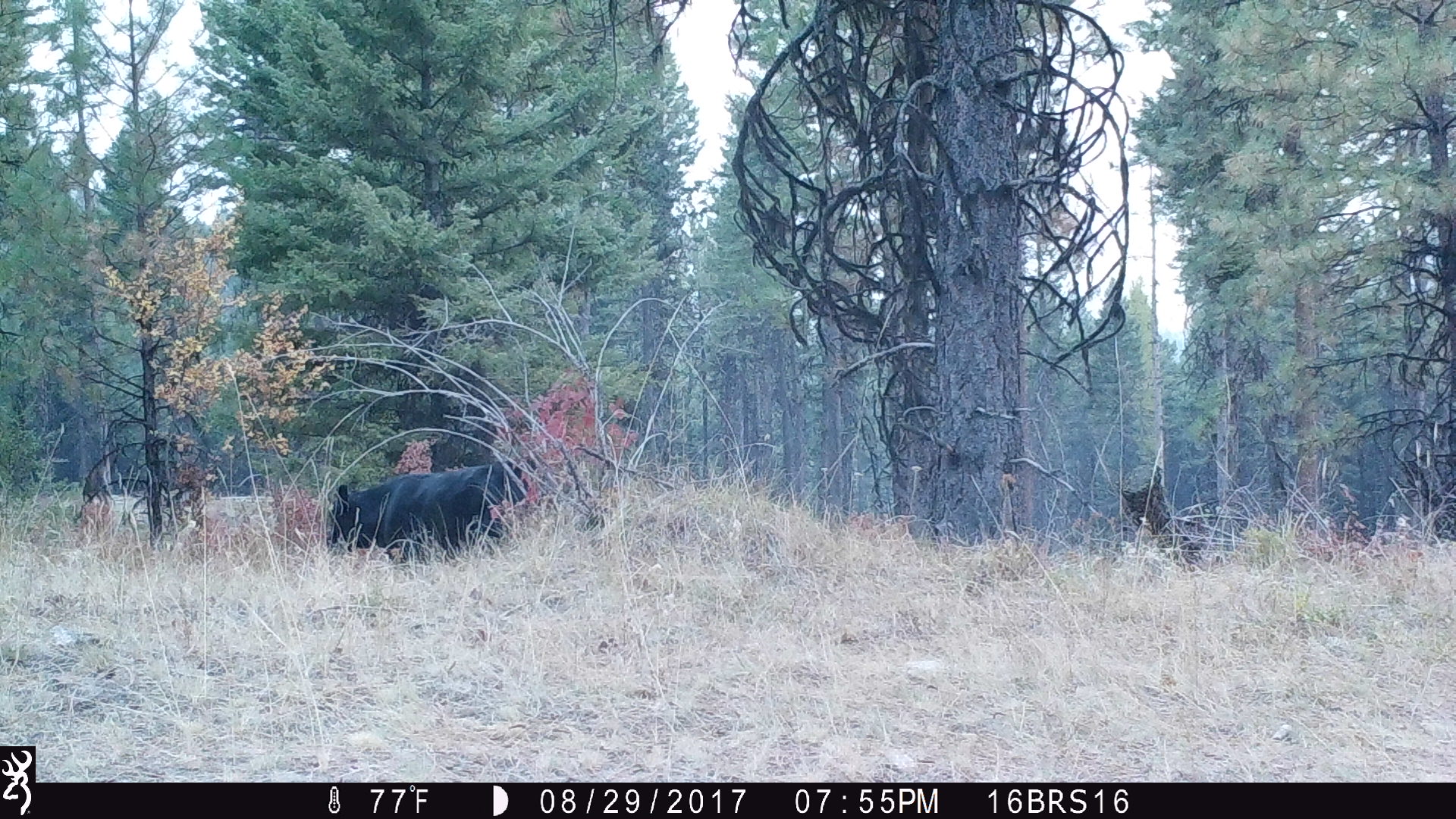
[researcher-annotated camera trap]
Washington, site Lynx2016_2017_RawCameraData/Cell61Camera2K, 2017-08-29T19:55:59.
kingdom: Animalia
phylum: Chordata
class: Mammalia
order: Artiodactyla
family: Bovidae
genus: Bos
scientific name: Bos taurus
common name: domestic cattle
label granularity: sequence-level